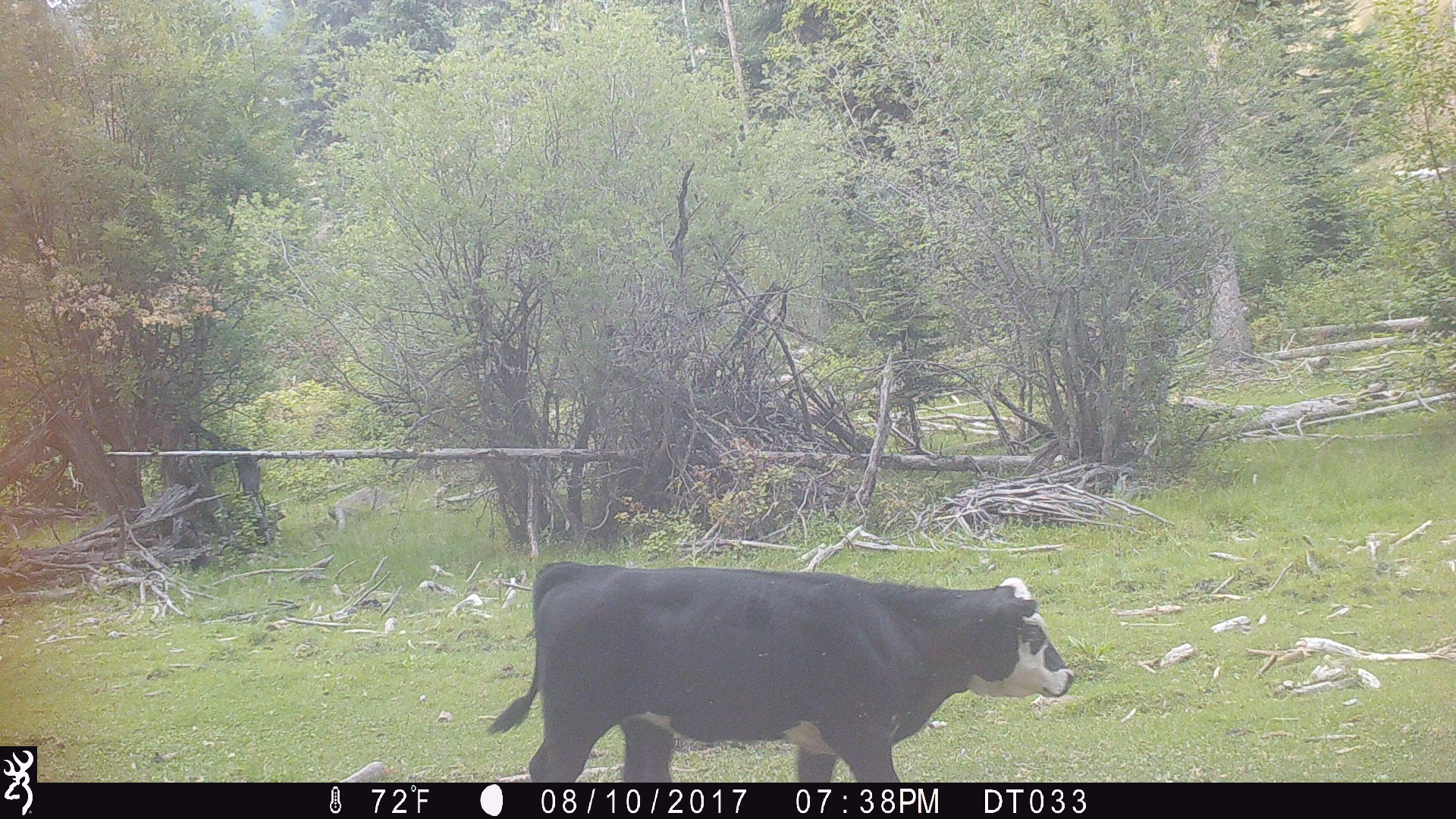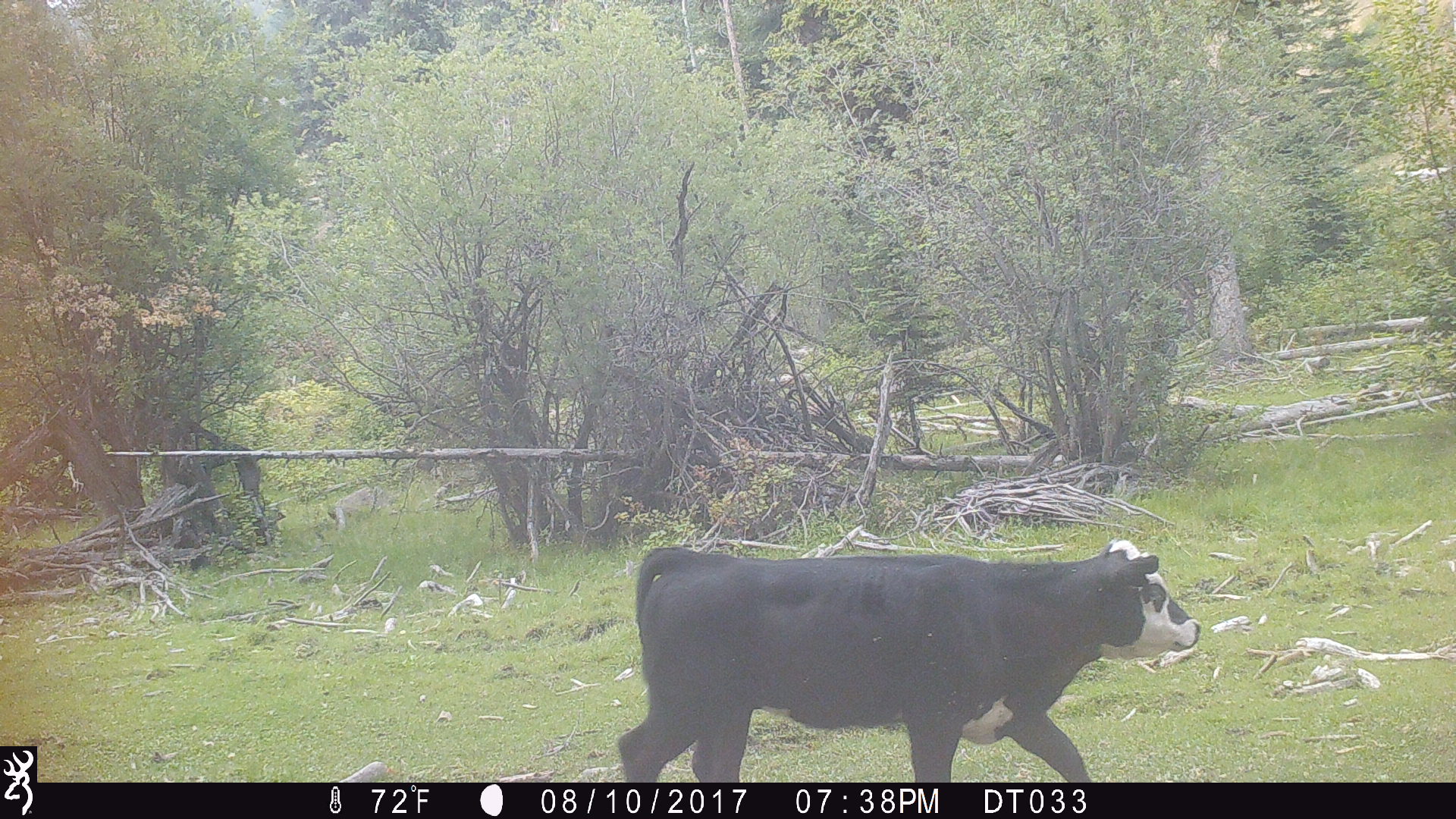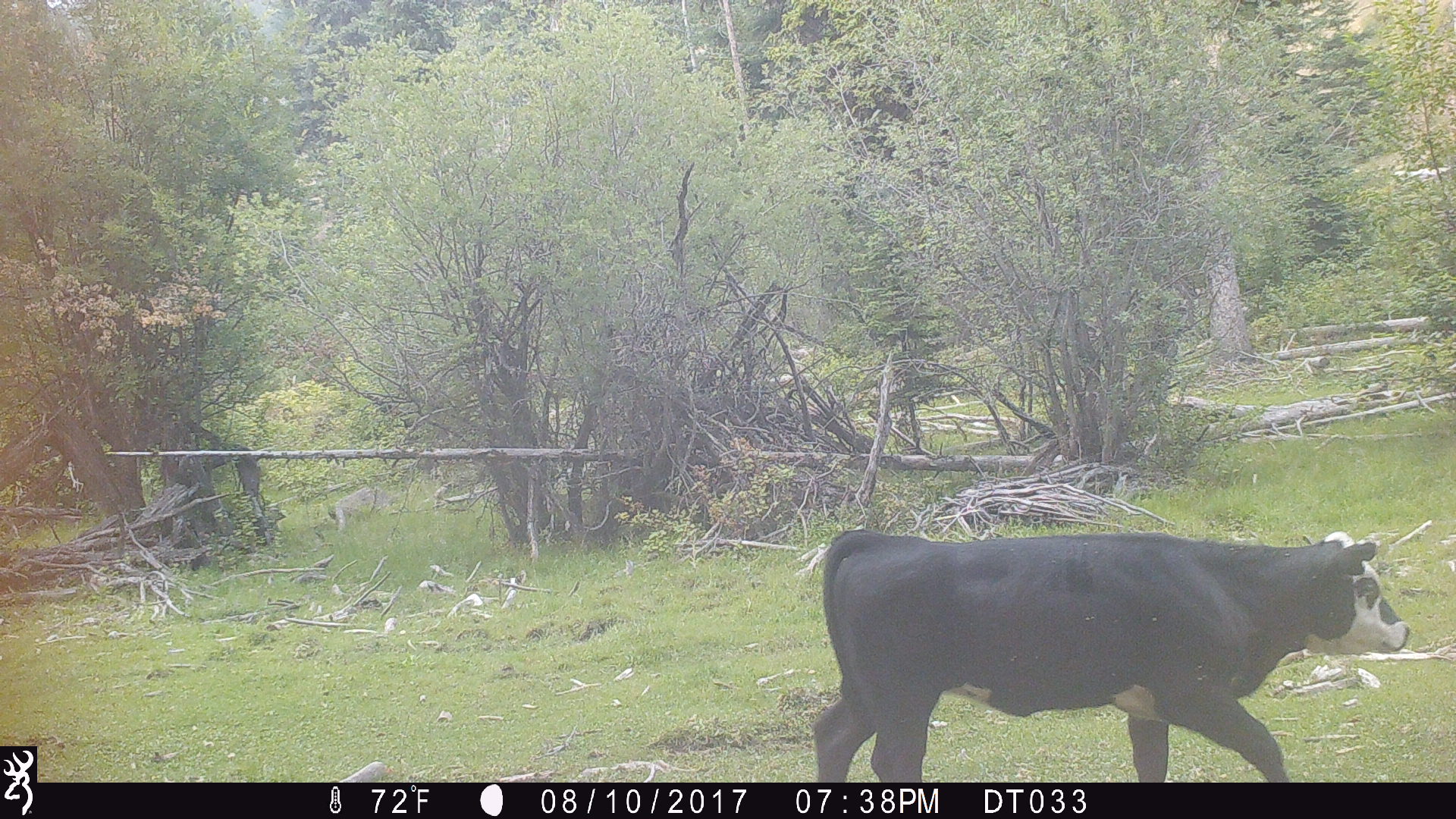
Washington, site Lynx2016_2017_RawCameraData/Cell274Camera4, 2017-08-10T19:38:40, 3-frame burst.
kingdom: Animalia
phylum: Chordata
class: Mammalia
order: Artiodactyla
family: Bovidae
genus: Bos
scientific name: Bos taurus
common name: domestic cattle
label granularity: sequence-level